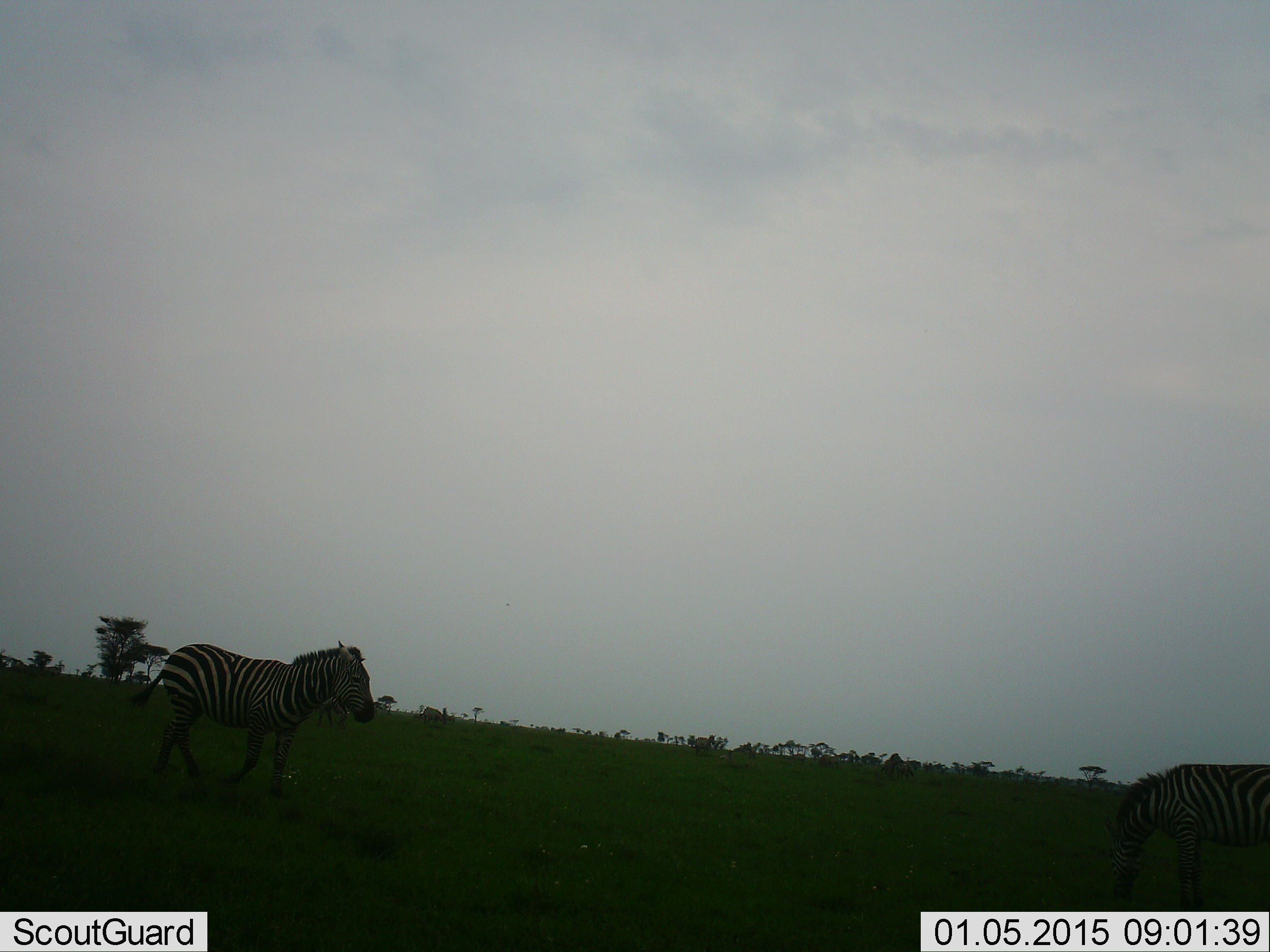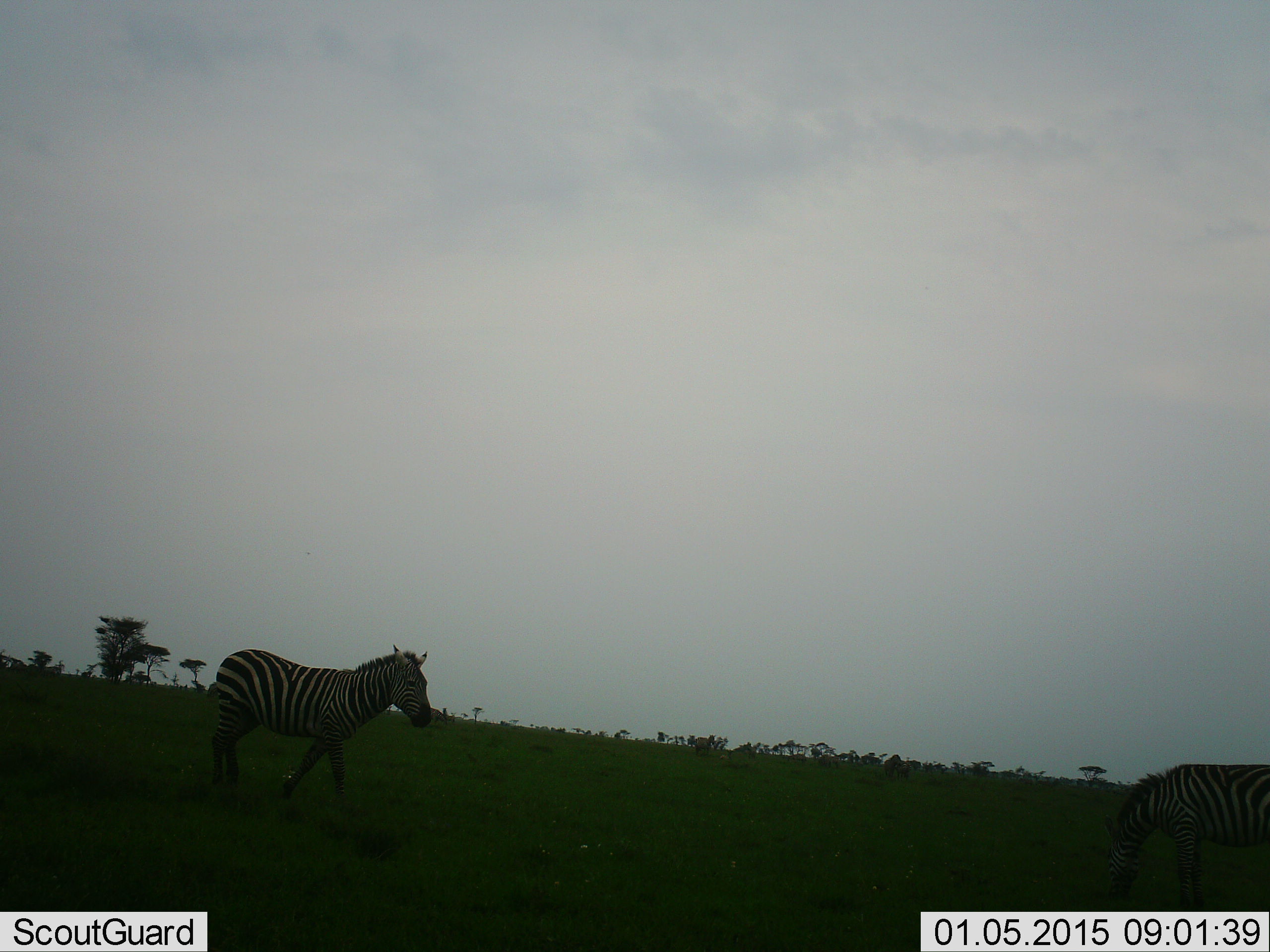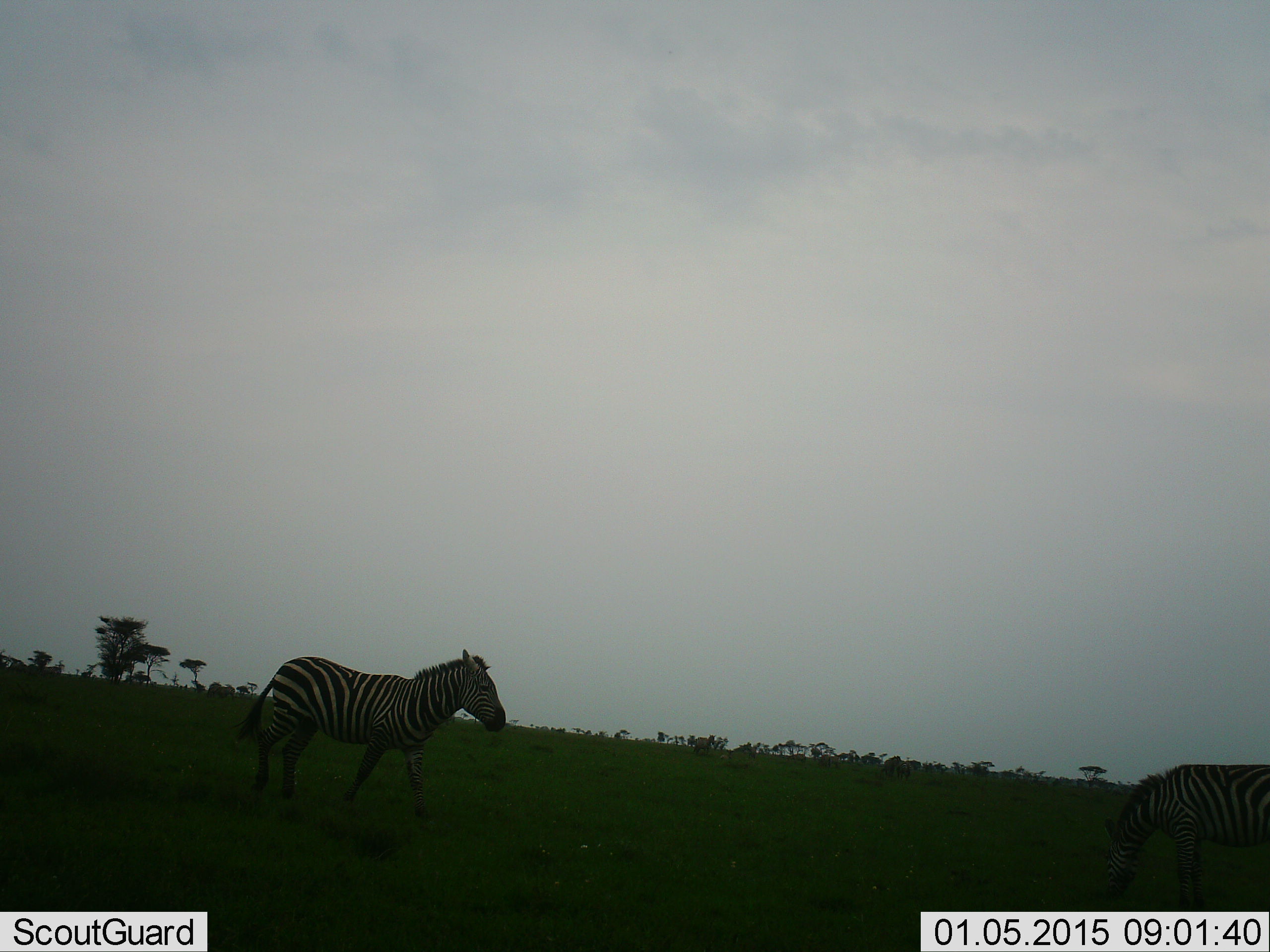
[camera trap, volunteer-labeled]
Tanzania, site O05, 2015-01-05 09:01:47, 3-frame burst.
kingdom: Animalia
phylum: Chordata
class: Mammalia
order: Perissodactyla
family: Equidae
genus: Equus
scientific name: Equus quagga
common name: plains zebra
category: zebra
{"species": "zebra (plains zebra) (Equus quagga)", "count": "2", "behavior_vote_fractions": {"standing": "10%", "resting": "0%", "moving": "100%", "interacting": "0%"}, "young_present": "0%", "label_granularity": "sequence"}